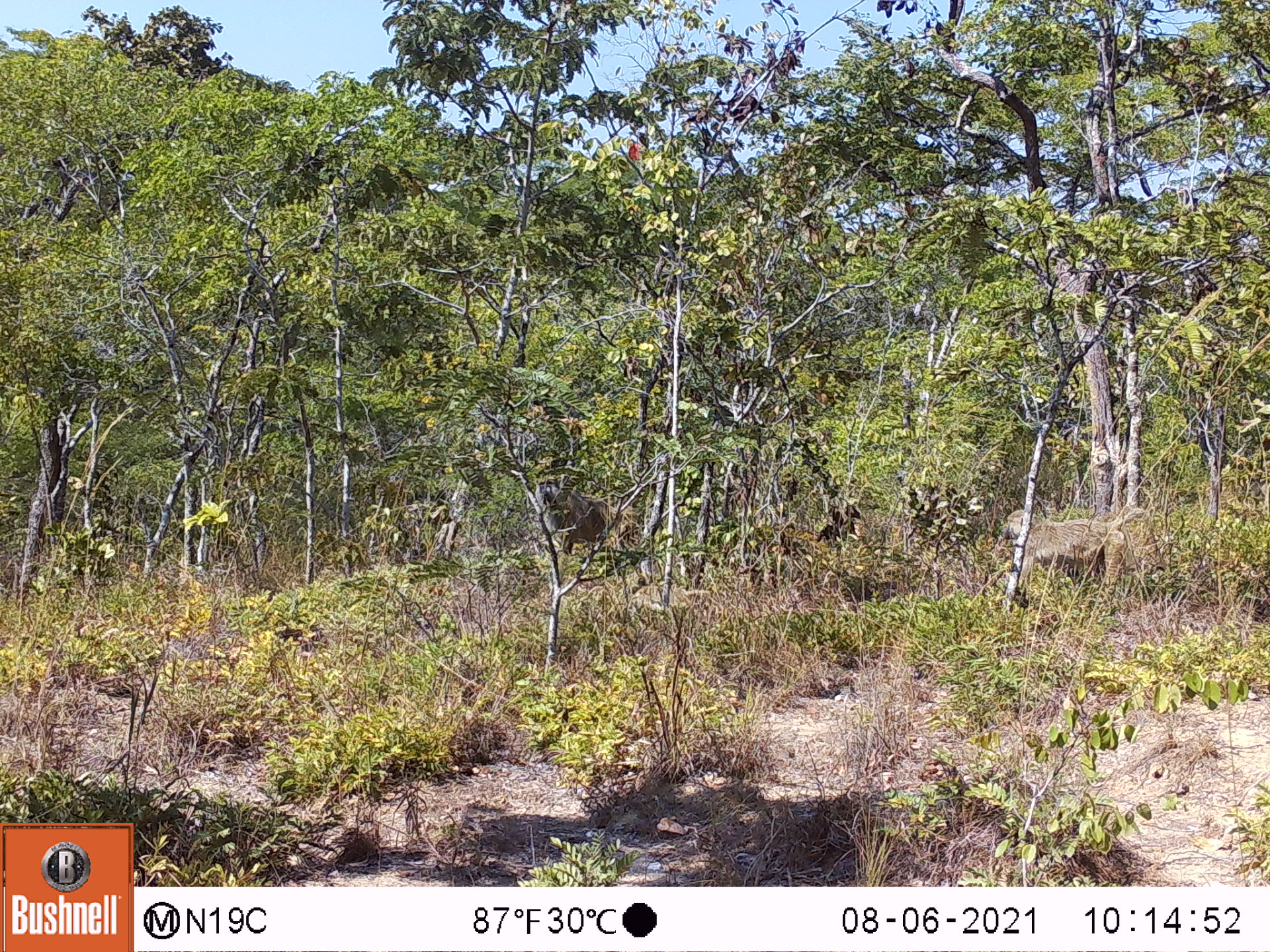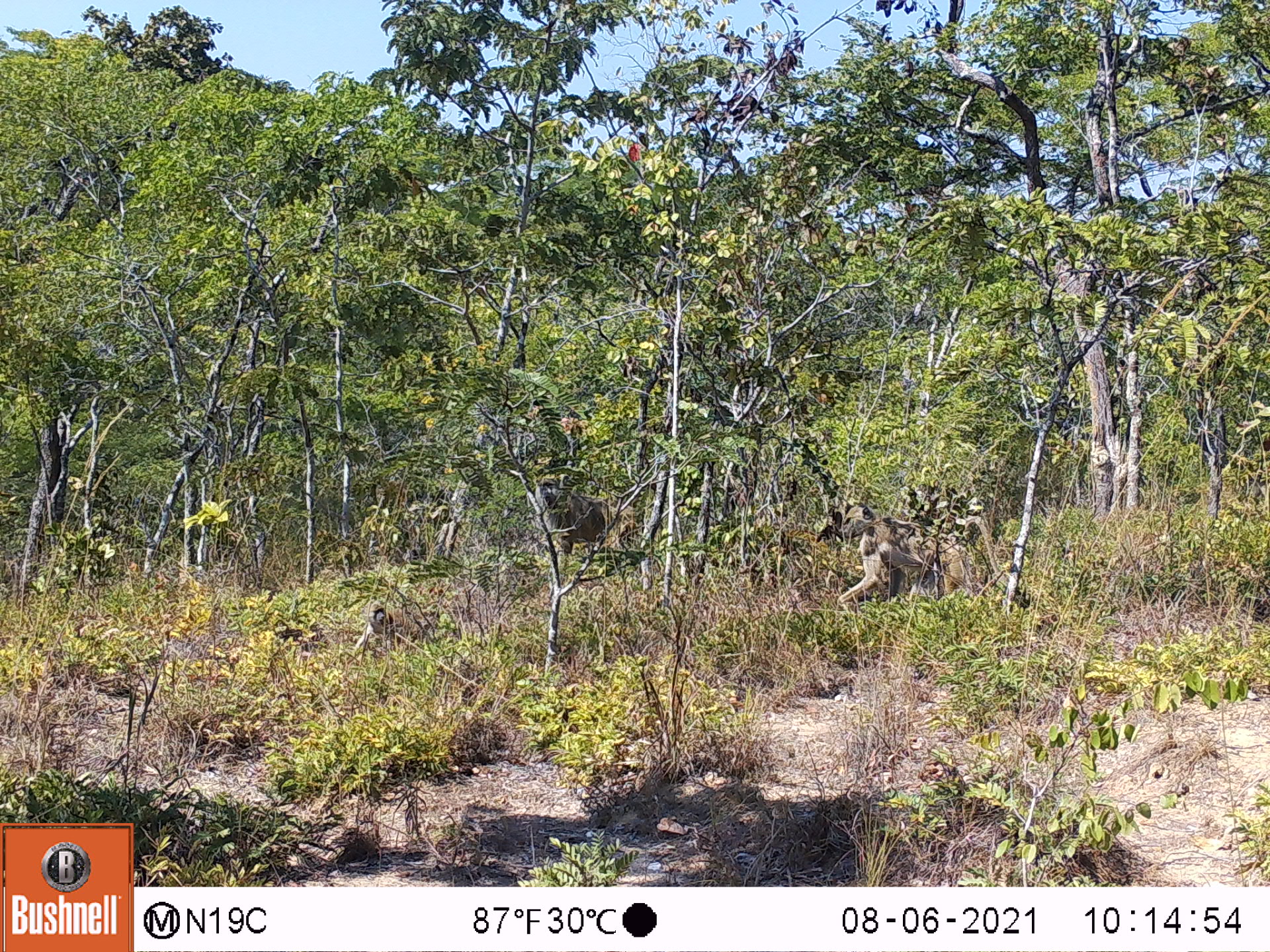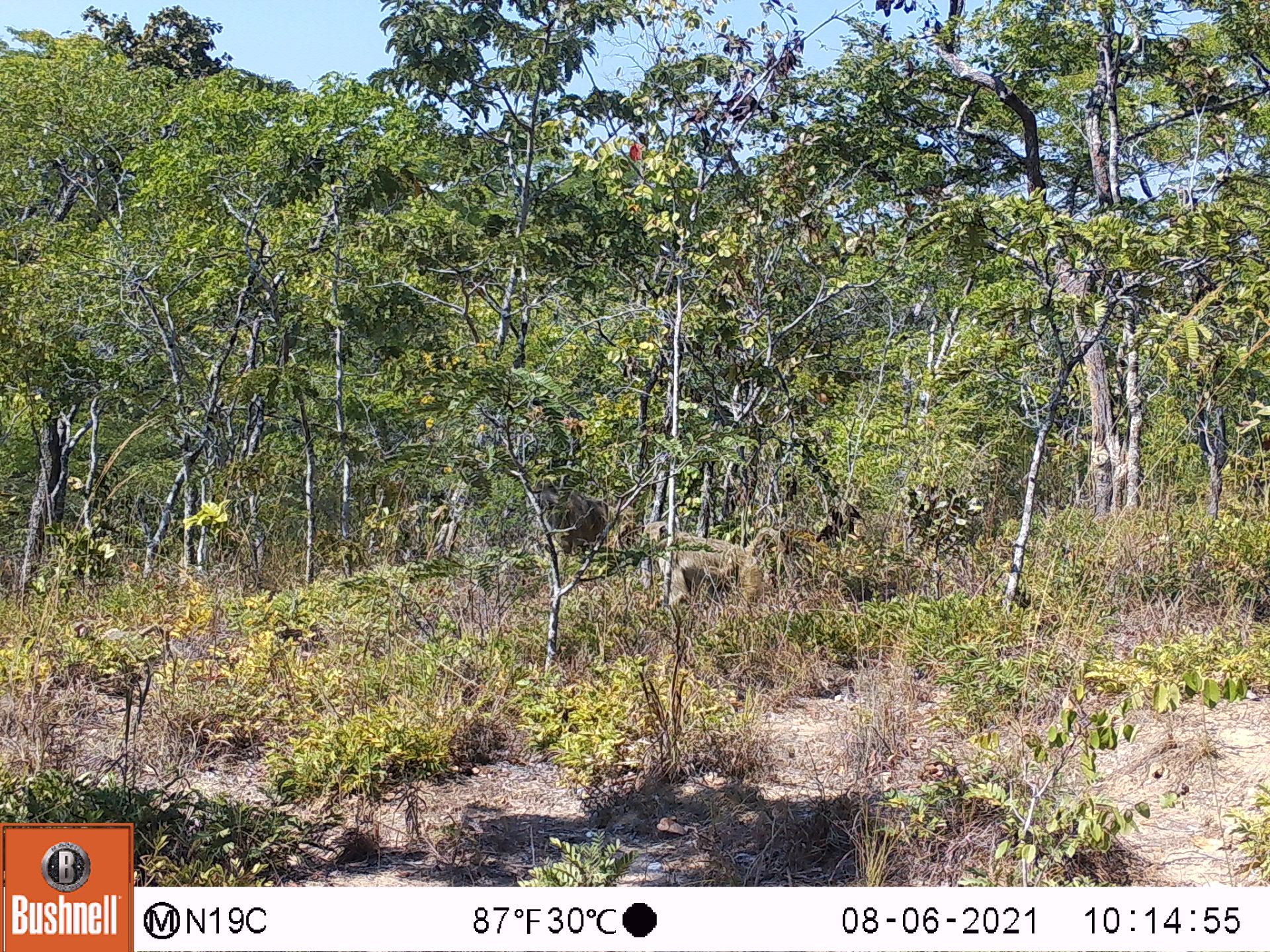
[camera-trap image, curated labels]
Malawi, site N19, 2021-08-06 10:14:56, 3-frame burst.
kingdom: Animalia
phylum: Chordata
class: Mammalia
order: Primates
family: Cercopithecidae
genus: Papio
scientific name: Papio cynocephalus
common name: yellow baboon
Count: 1.